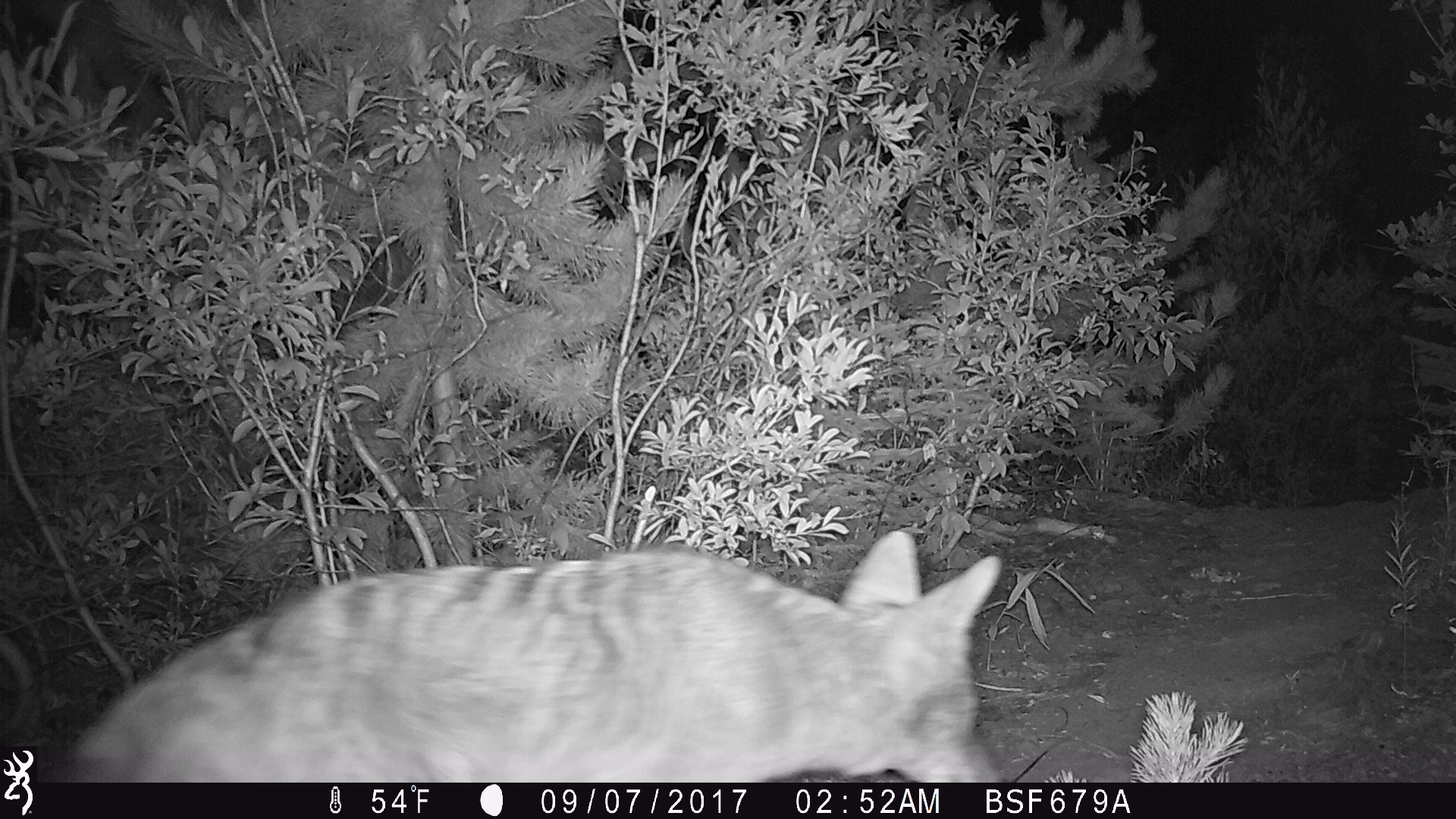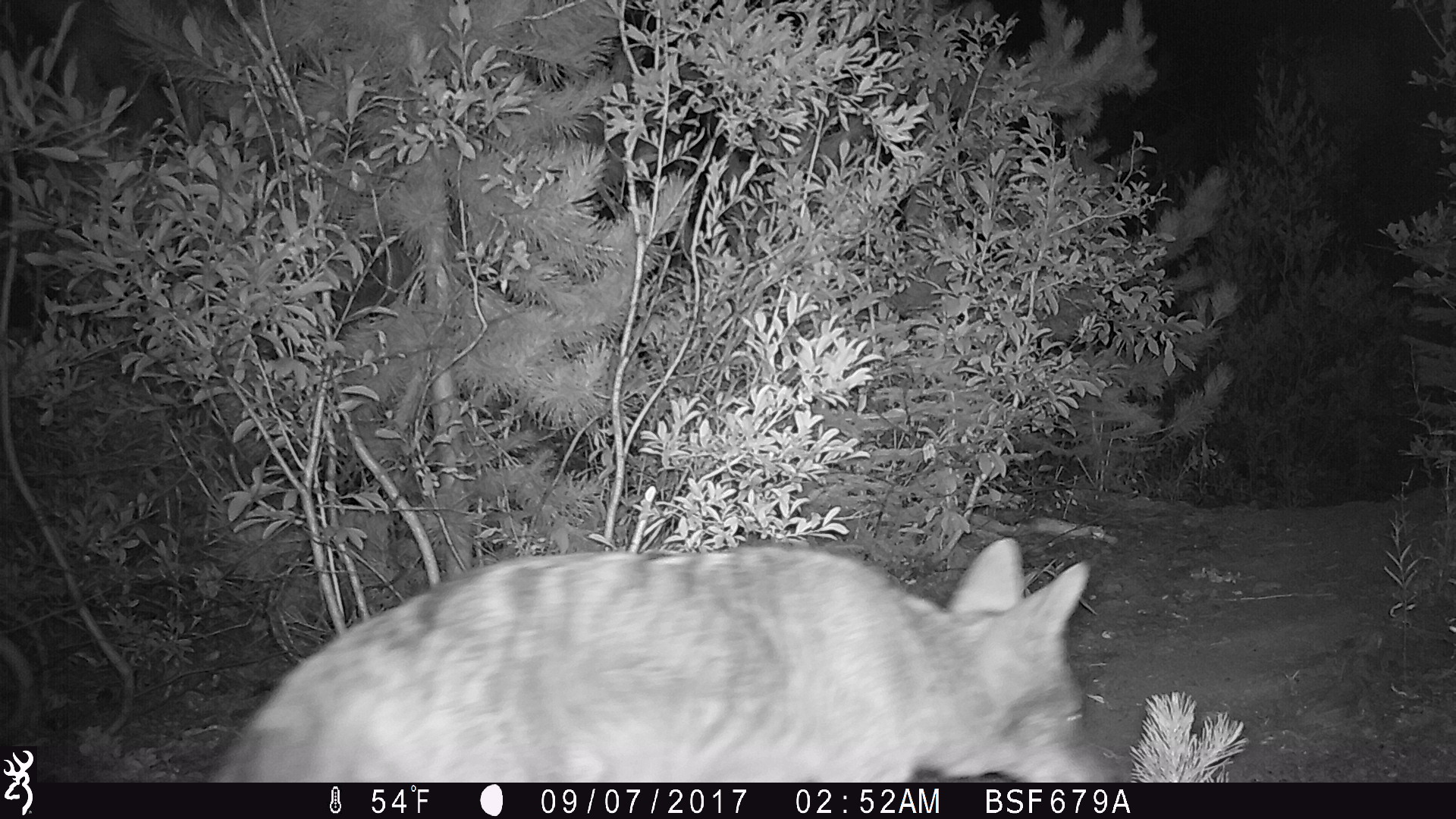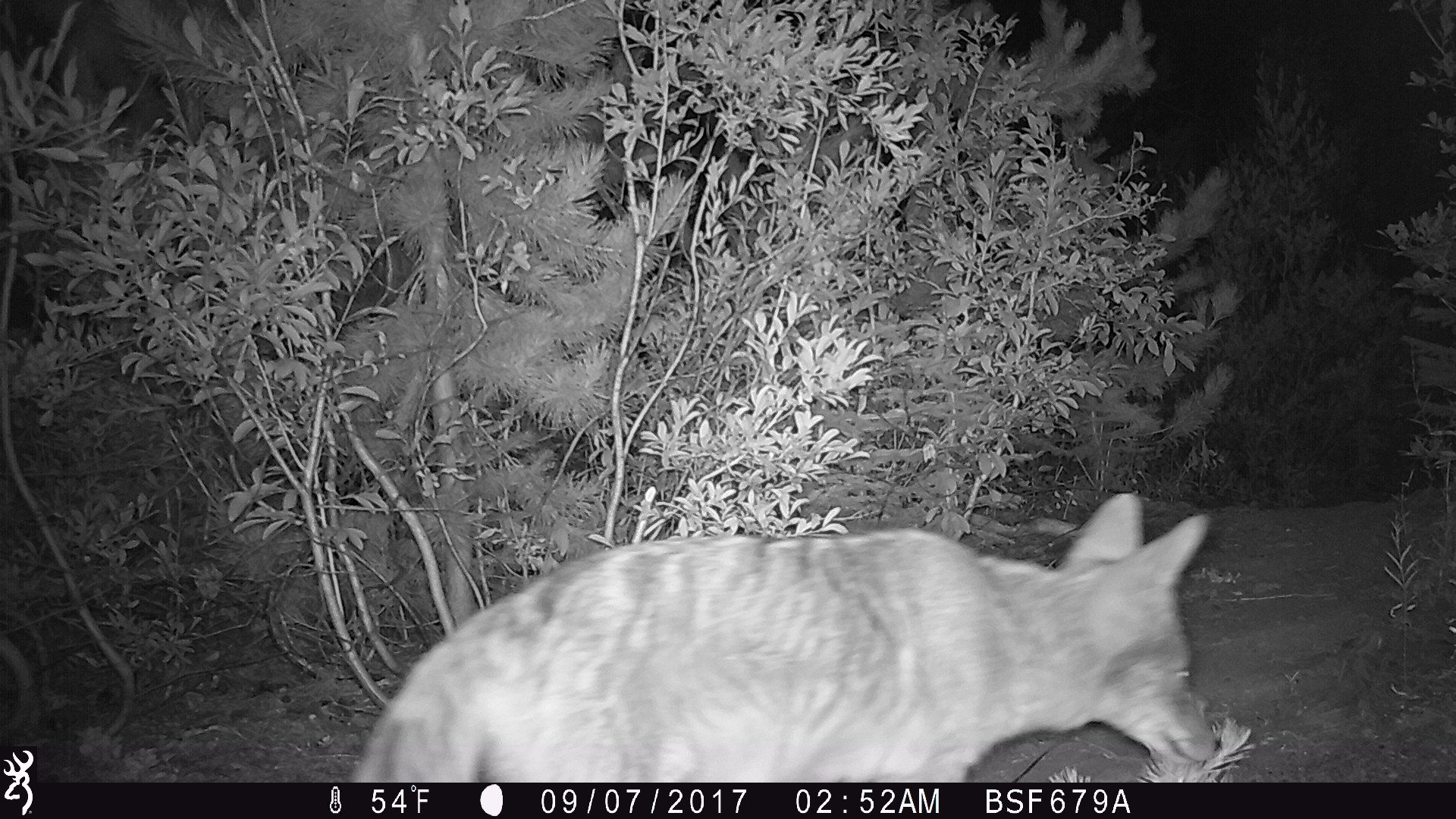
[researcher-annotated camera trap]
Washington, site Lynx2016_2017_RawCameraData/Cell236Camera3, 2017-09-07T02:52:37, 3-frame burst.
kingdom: Animalia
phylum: Chordata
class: Mammalia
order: Carnivora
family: Canidae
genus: Canis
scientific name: Canis latrans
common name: coyote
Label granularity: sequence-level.